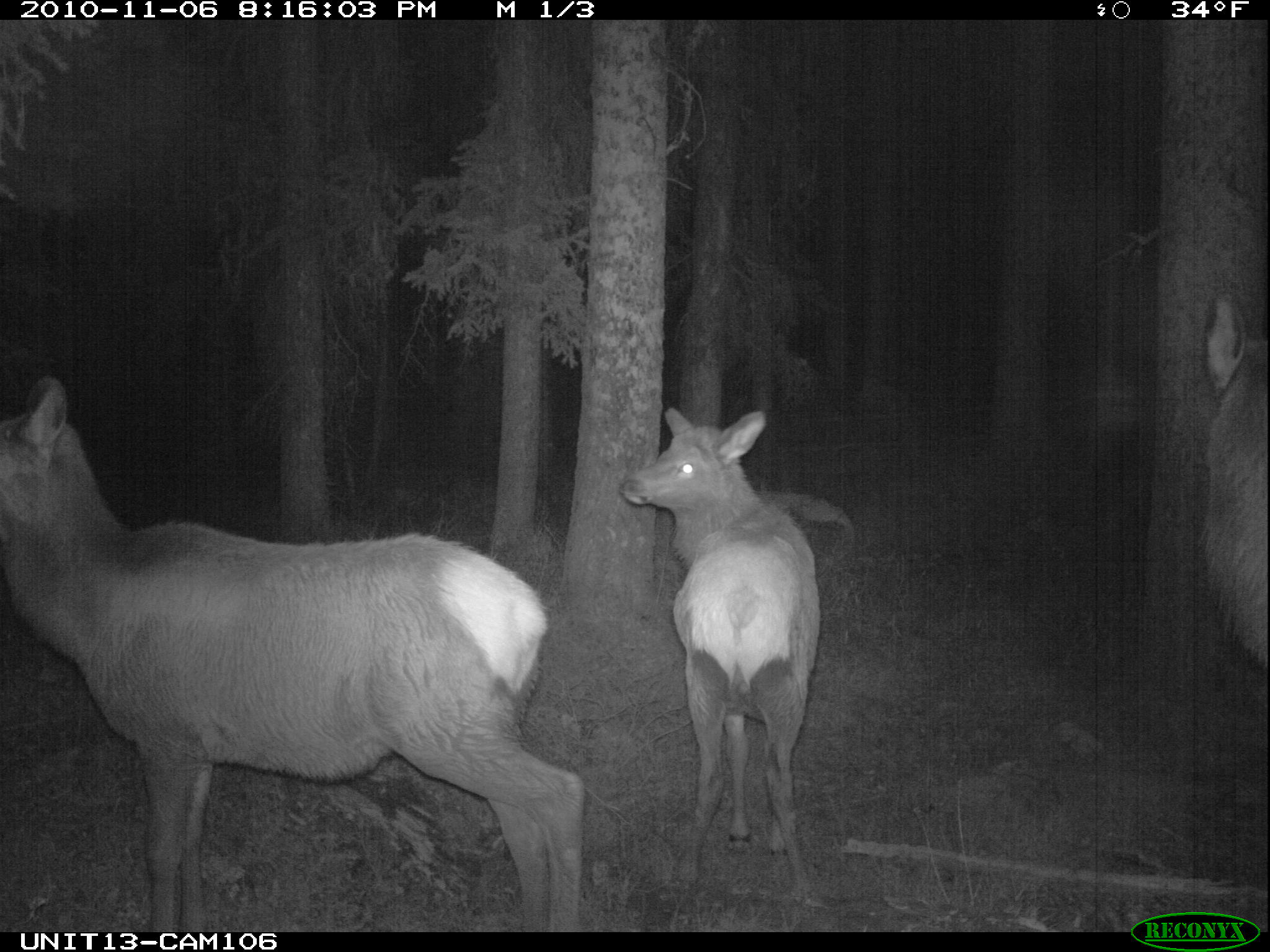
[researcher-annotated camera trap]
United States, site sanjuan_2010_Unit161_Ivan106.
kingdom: Animalia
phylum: Chordata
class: Mammalia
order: Artiodactyla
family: Cervidae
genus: Cervus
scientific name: Cervus elaphus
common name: red deer